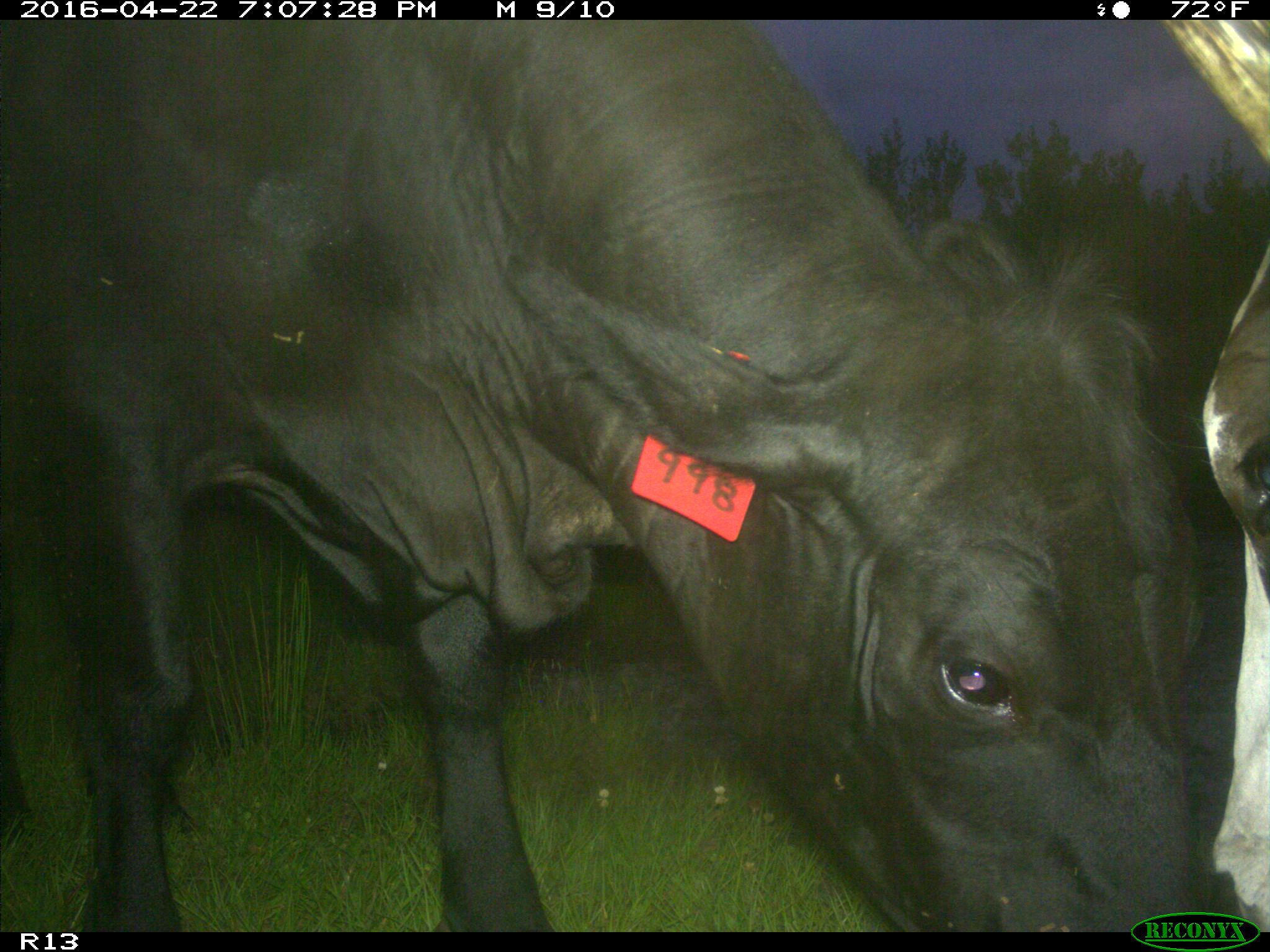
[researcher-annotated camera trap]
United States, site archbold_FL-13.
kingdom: Animalia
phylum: Chordata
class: Mammalia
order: Artiodactyla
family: Bovidae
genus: Bos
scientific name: Bos taurus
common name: domestic cow